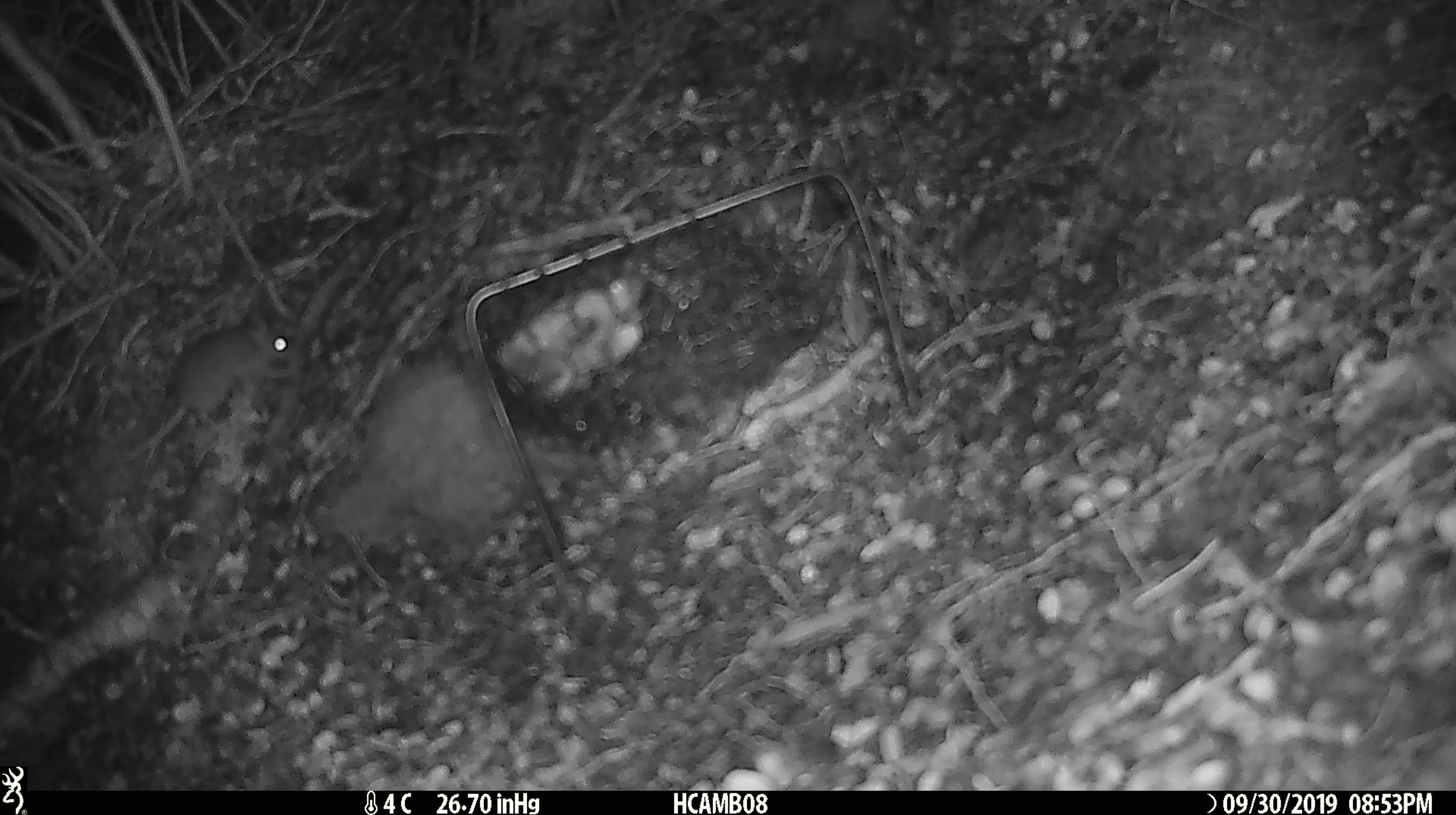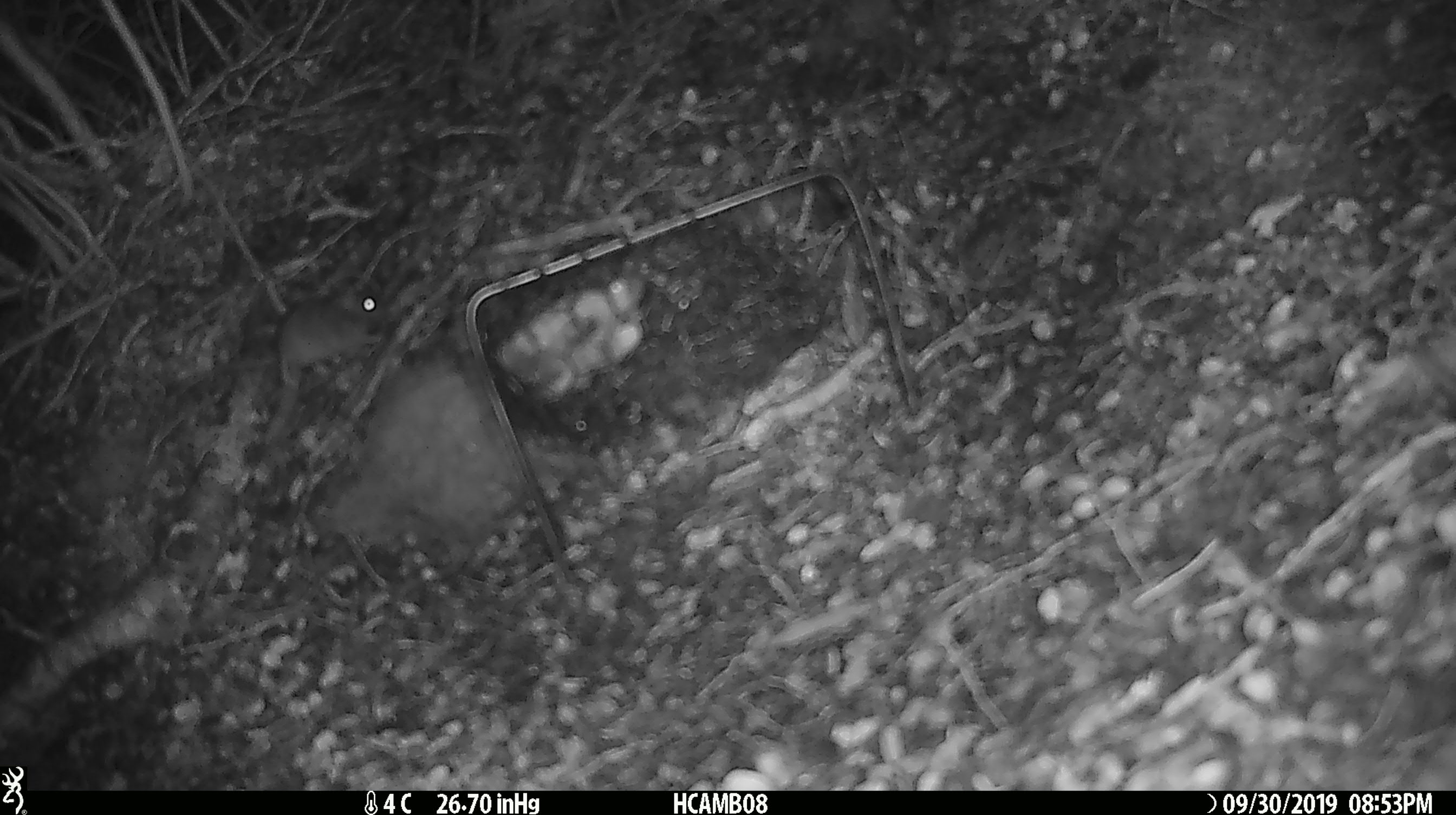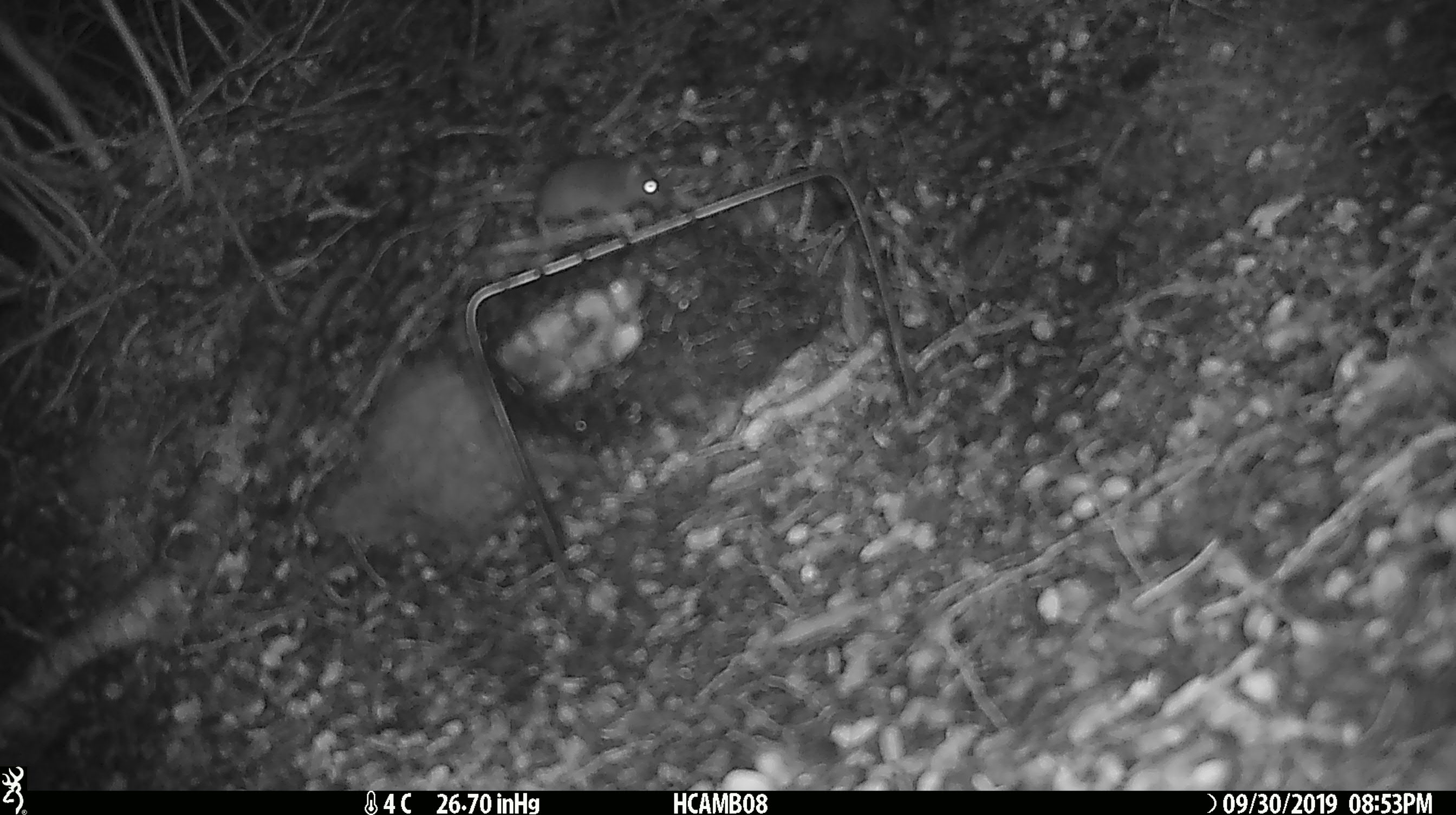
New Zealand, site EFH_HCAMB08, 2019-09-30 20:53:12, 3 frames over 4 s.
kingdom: Animalia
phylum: Chordata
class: Mammalia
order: Rodentia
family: Muridae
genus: Mus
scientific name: Mus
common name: mouse